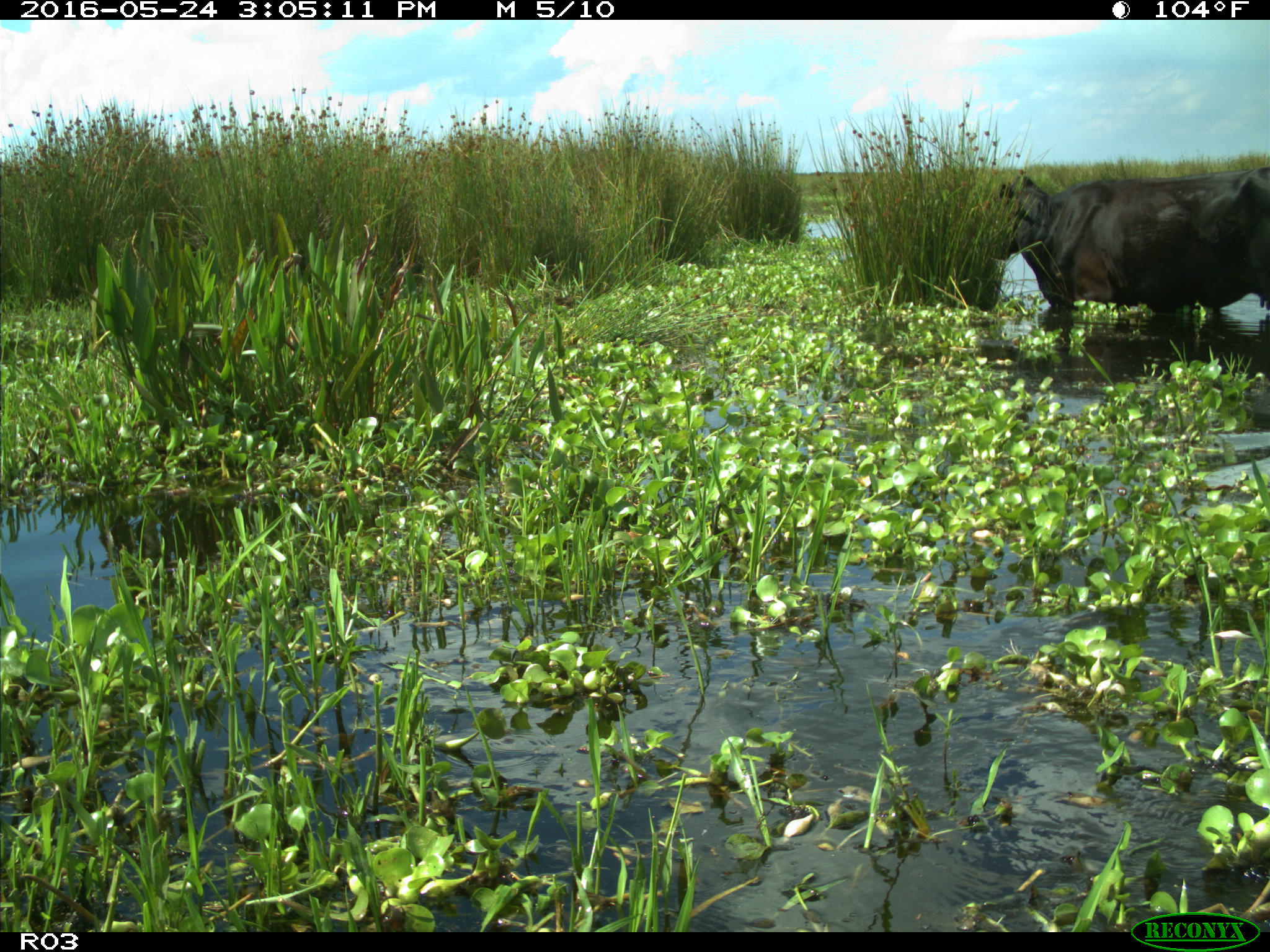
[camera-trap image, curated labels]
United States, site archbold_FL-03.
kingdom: Animalia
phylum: Chordata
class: Mammalia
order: Artiodactyla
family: Bovidae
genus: Bos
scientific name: Bos taurus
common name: domestic cow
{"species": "Bos taurus (domestic cow)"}